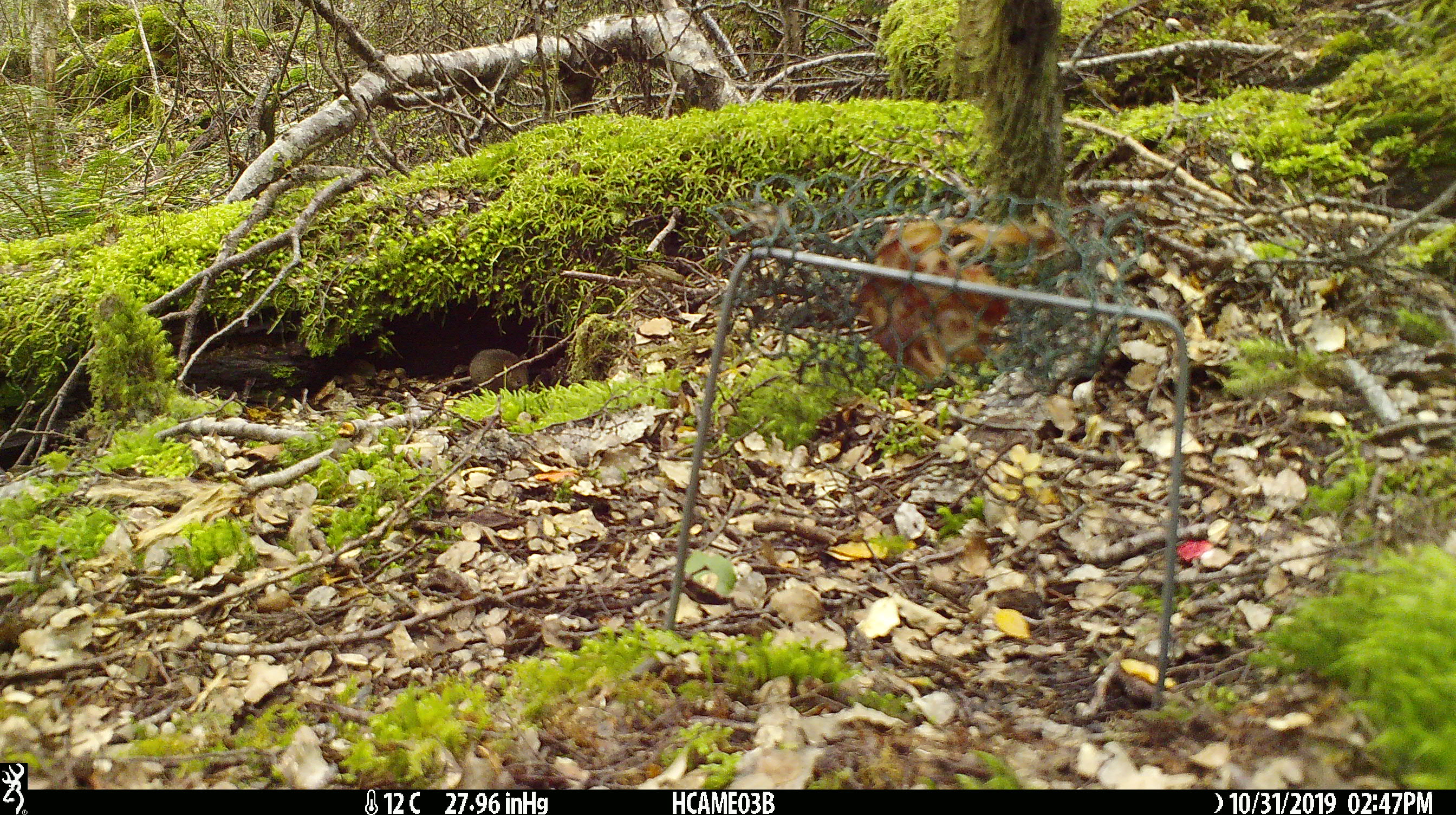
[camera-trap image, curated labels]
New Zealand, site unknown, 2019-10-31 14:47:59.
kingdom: Animalia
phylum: Chordata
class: Mammalia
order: Rodentia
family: Muridae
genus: Mus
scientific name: Mus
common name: mouse